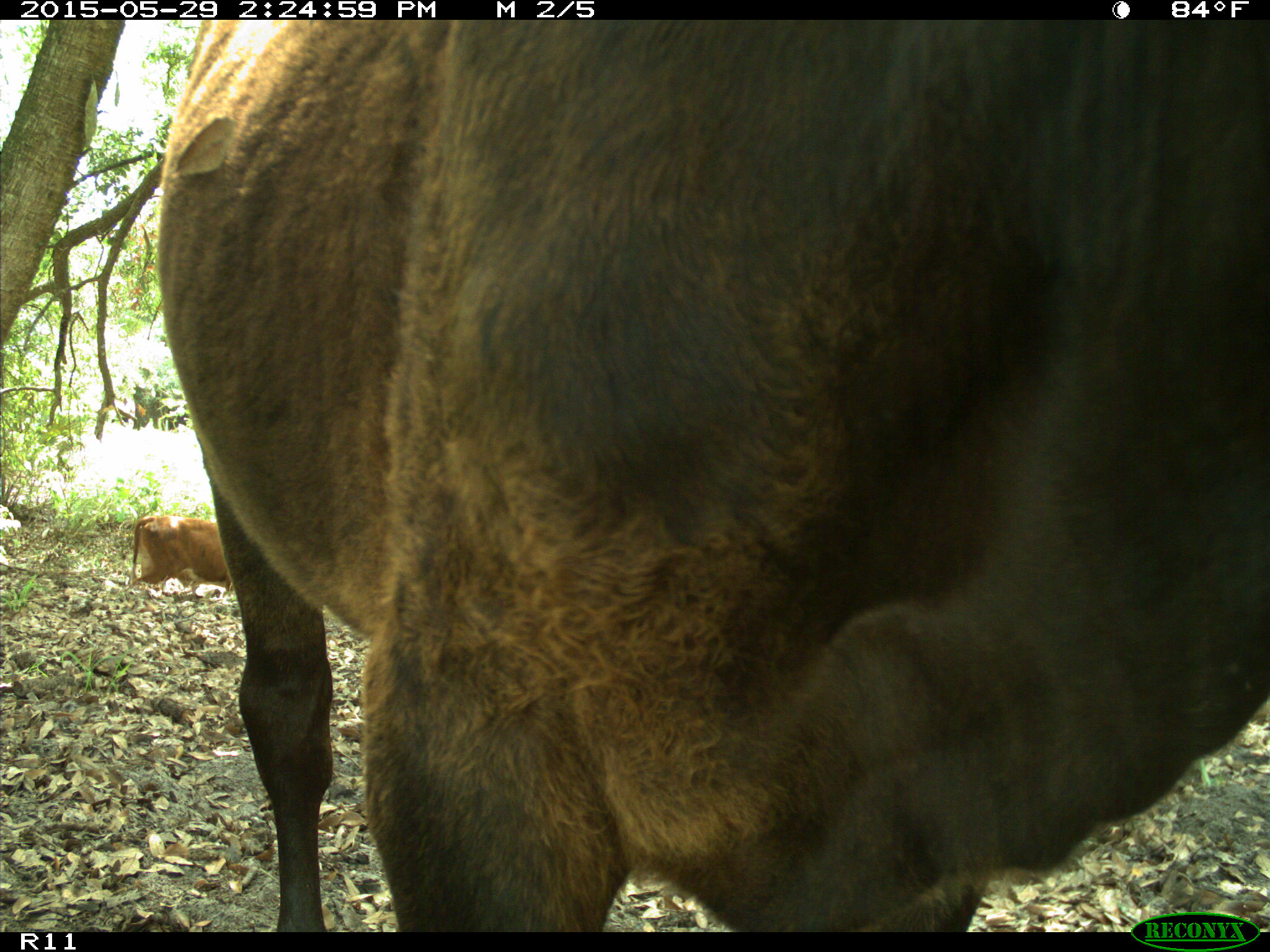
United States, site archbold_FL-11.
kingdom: Animalia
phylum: Chordata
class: Mammalia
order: Artiodactyla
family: Bovidae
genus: Bos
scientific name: Bos taurus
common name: domestic cow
Bos taurus (domestic cow).